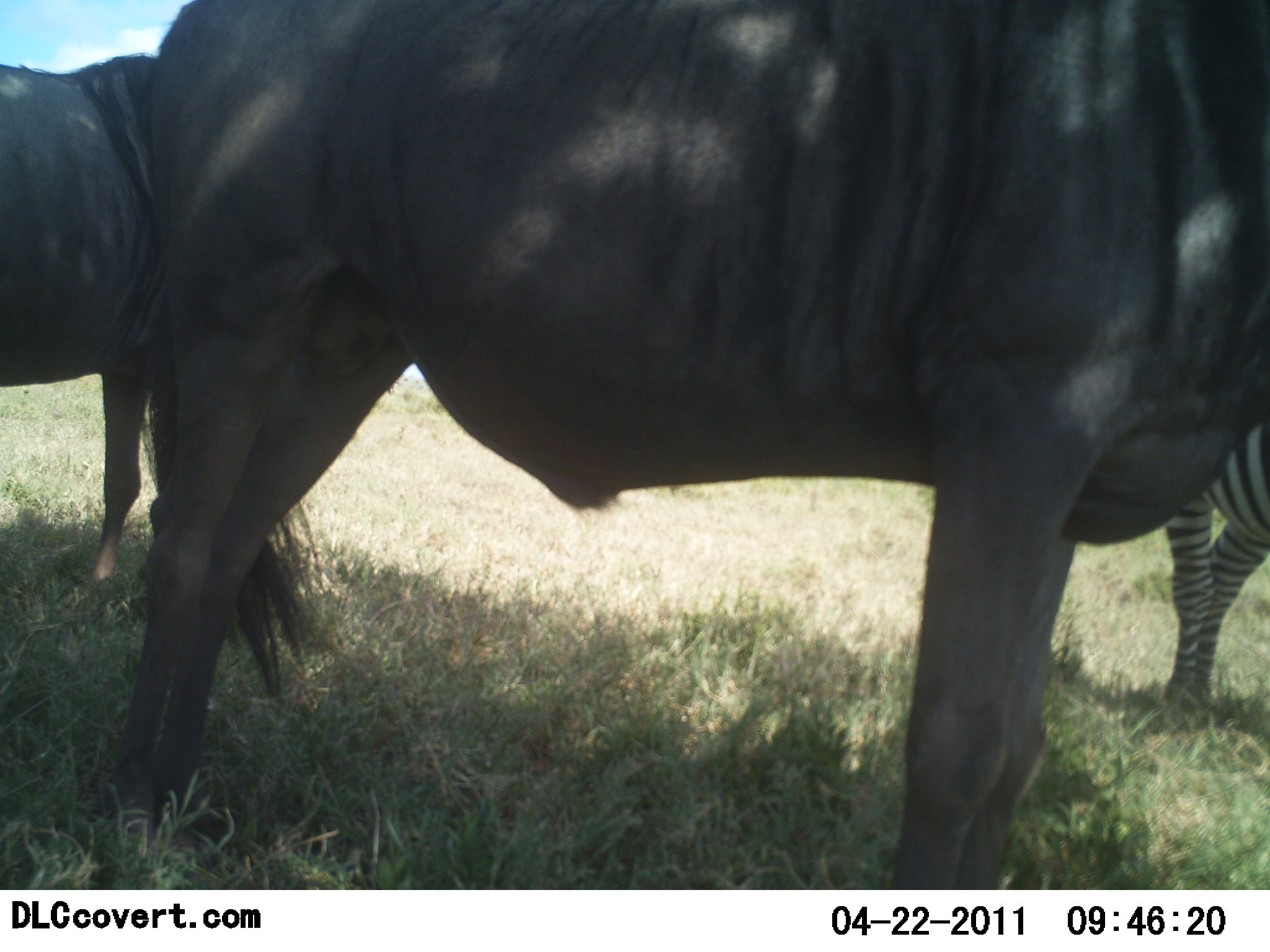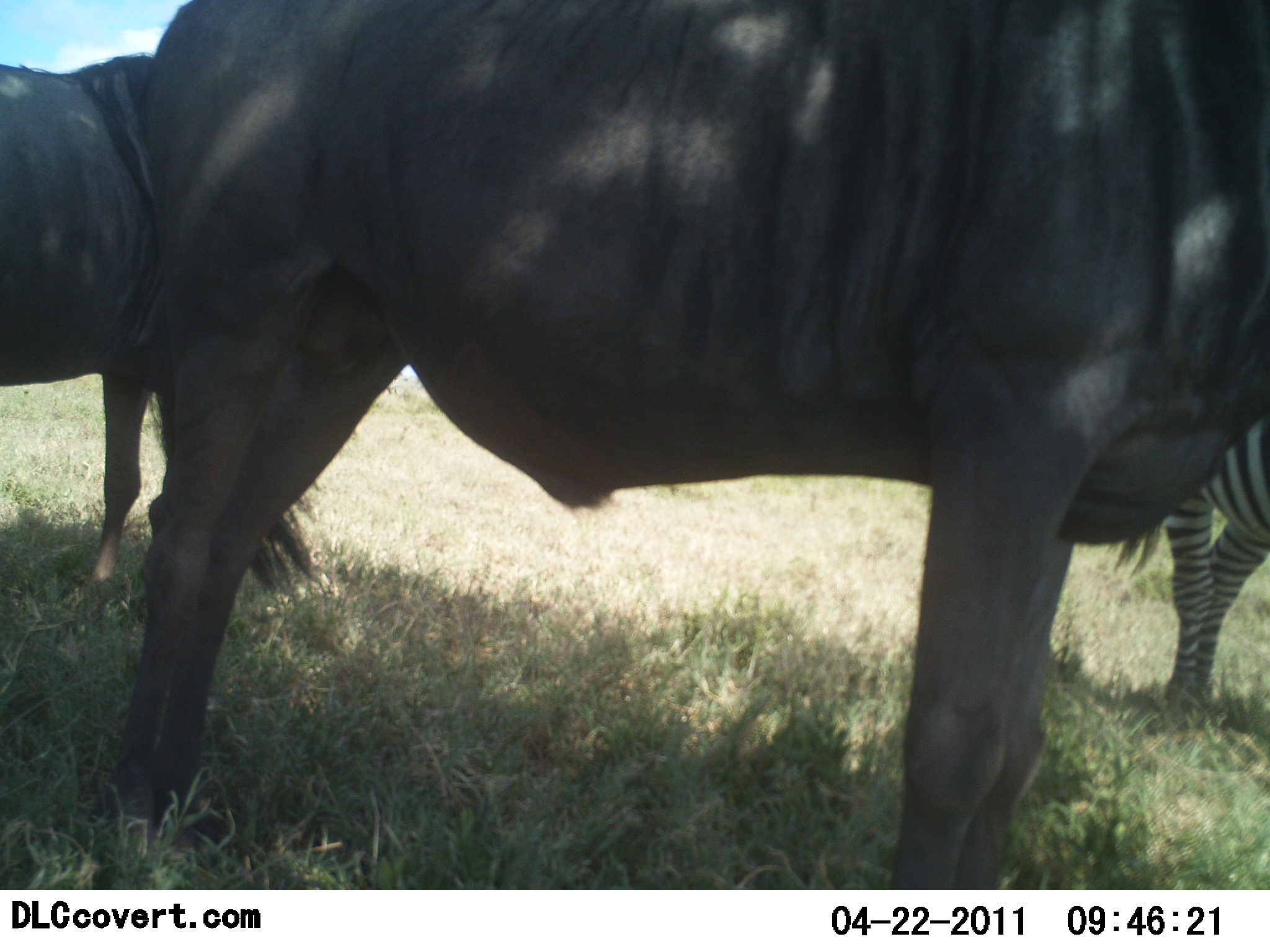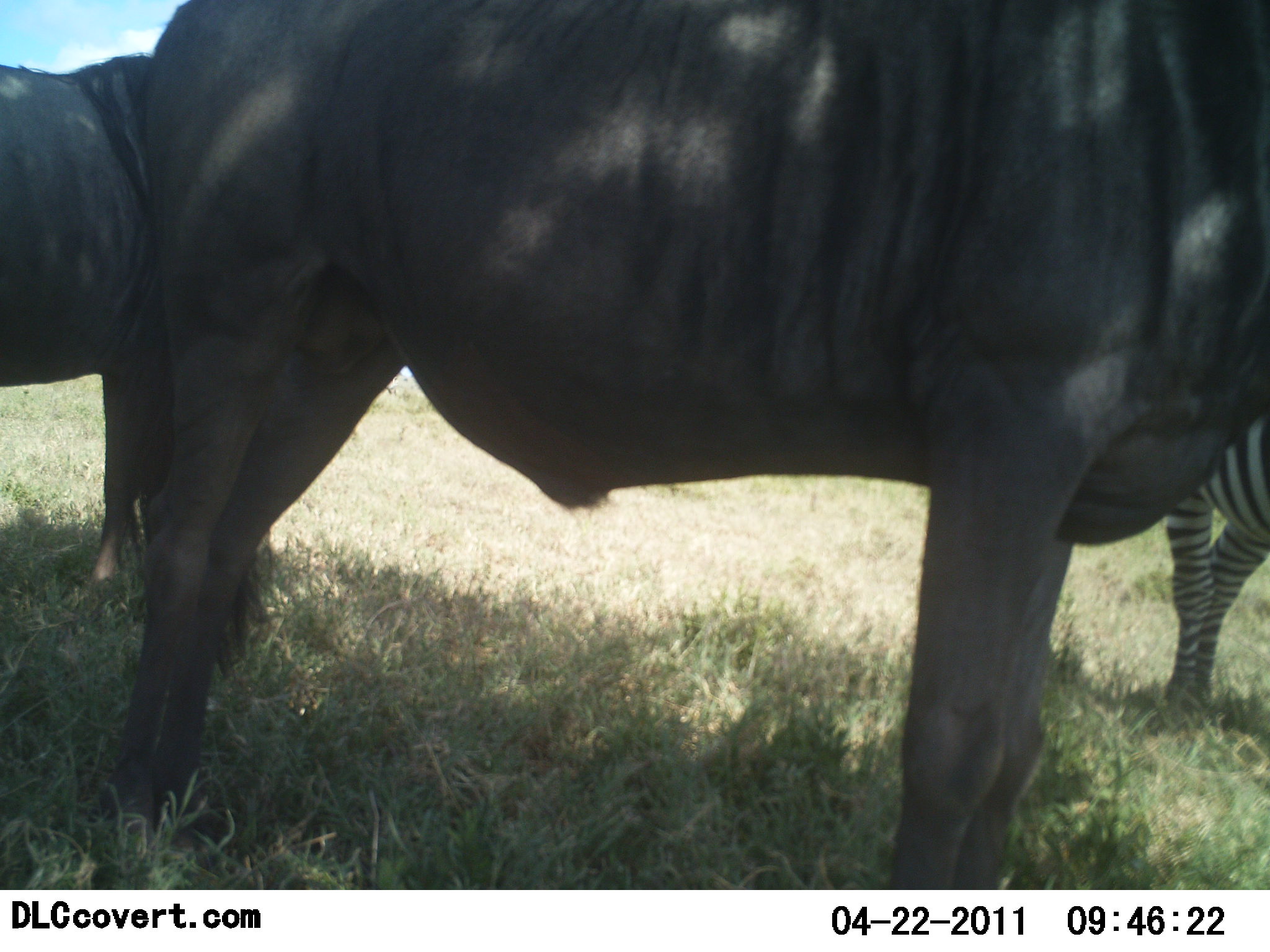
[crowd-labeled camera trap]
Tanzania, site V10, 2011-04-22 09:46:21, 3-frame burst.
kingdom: Animalia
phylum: Chordata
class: Mammalia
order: Artiodactyla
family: Bovidae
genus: Connochaetes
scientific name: Connochaetes taurinus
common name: blue wildebeest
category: wildebeest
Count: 2.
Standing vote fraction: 92%.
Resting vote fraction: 0%.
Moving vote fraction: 0%.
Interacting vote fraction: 0%.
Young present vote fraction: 0%.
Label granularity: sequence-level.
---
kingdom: Animalia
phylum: Chordata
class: Mammalia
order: Perissodactyla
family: Equidae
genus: Equus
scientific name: Equus quagga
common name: plains zebra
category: zebra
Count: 1.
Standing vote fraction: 100%.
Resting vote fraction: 0%.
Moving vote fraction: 0%.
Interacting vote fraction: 0%.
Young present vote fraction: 0%.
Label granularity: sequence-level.